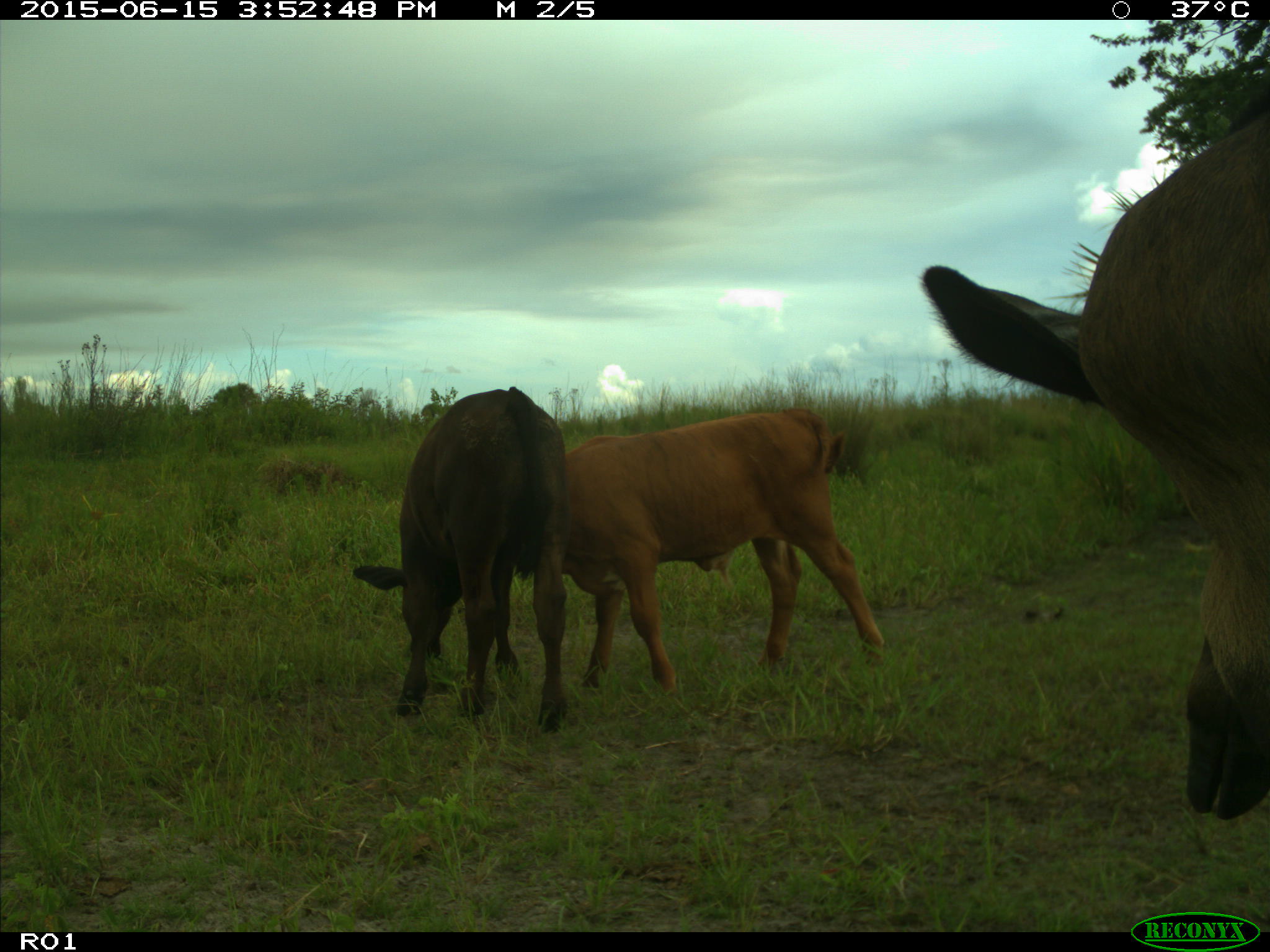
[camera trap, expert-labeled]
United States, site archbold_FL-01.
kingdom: Animalia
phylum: Chordata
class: Mammalia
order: Artiodactyla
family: Bovidae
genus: Bos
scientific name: Bos taurus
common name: domestic cow